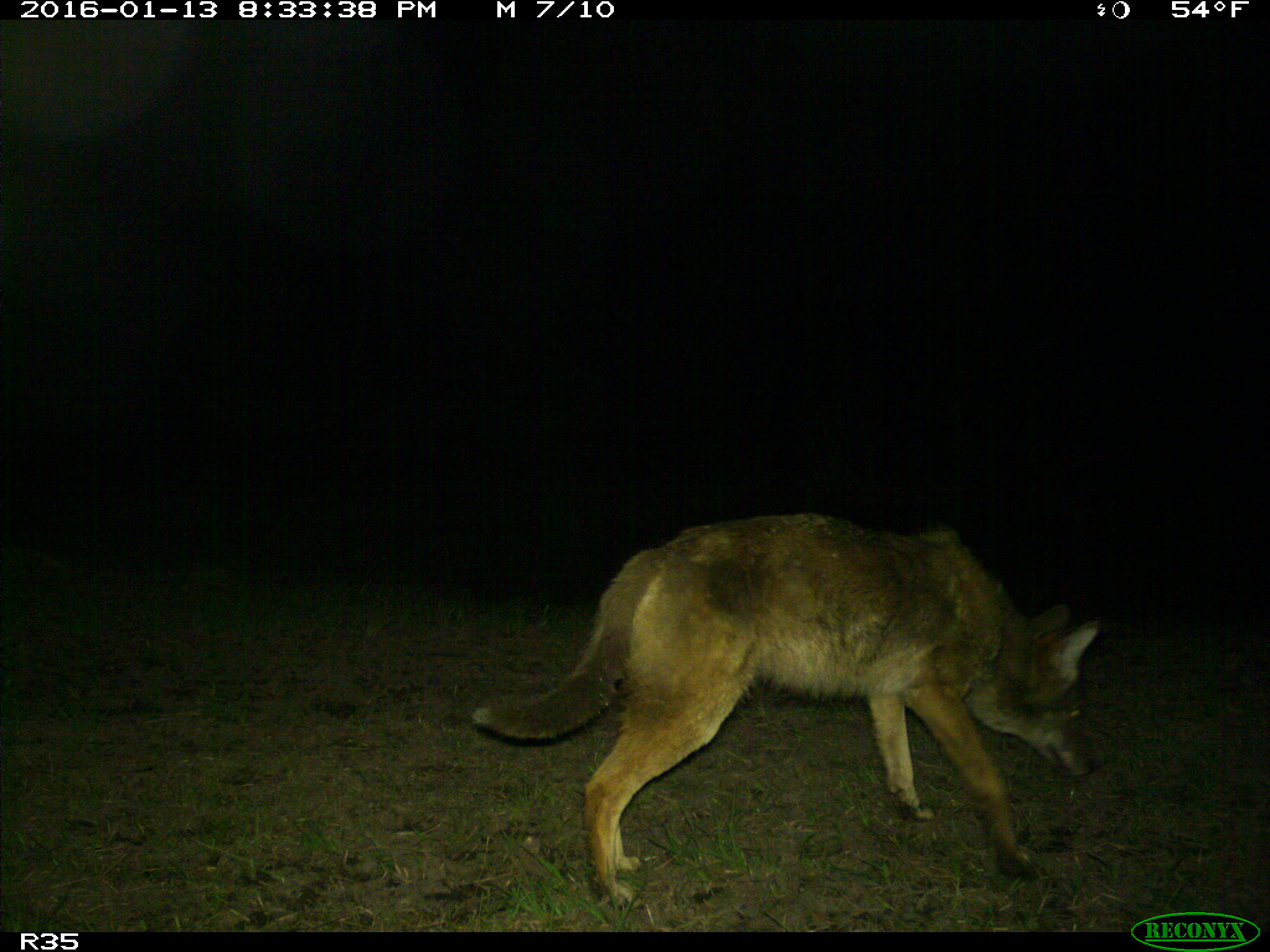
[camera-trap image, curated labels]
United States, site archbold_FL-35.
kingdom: Animalia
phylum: Chordata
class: Mammalia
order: Carnivora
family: Canidae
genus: Canis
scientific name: Canis latrans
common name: coyote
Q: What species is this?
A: Canis latrans (coyote).